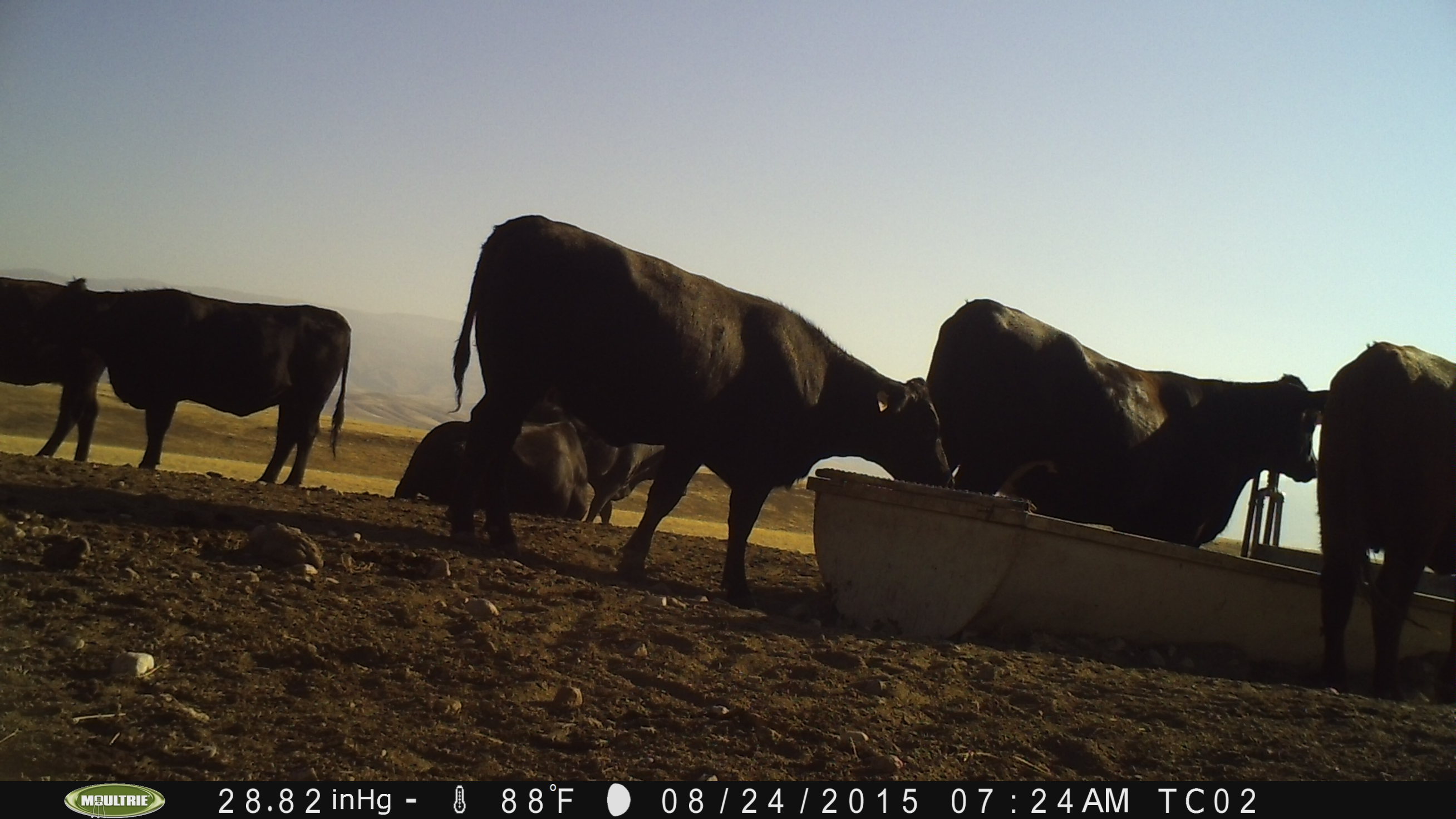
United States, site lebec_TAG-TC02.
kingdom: Animalia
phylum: Chordata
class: Mammalia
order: Artiodactyla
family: Bovidae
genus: Bos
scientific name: Bos taurus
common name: domestic cow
Bos taurus (domestic cow).